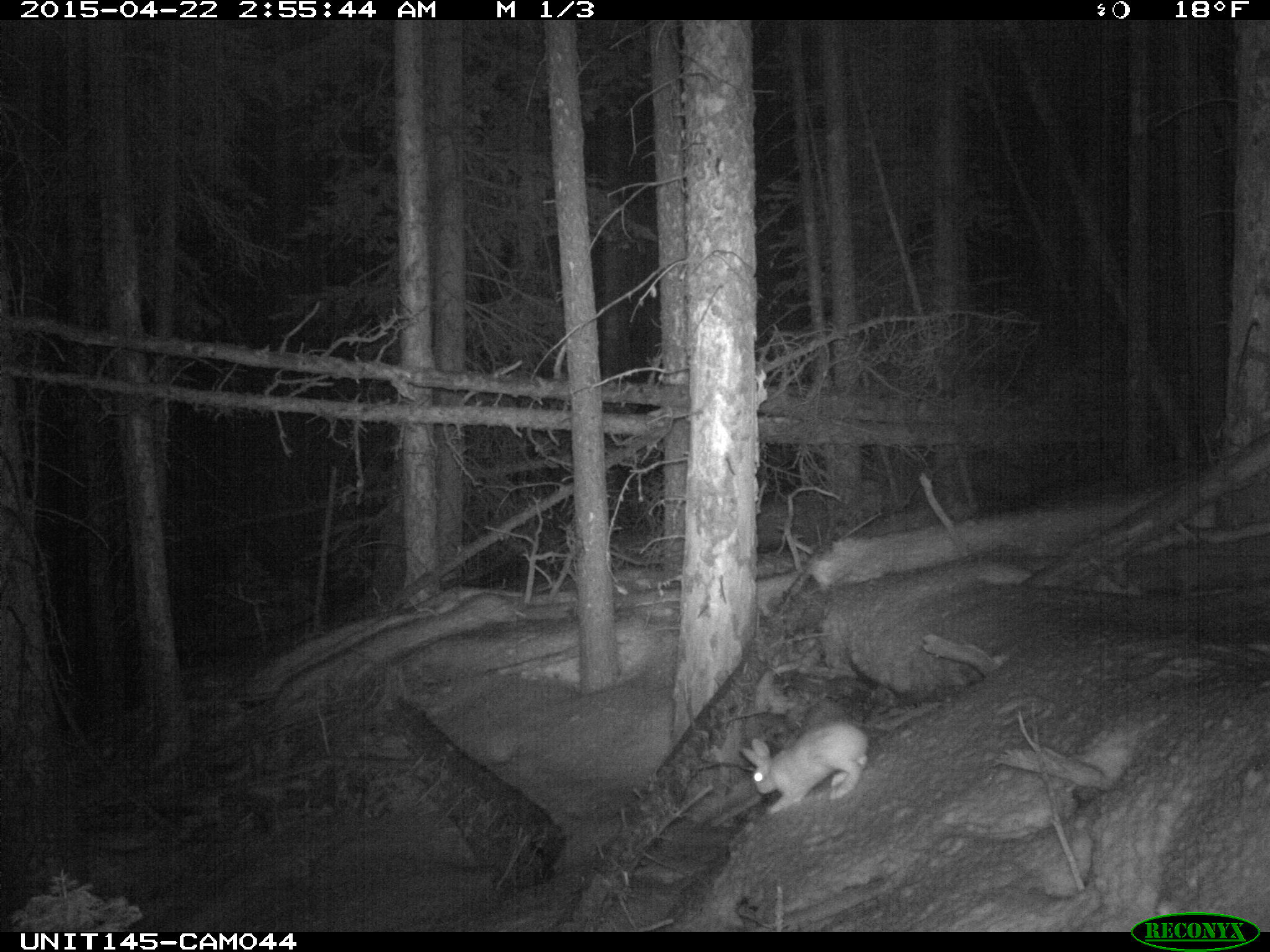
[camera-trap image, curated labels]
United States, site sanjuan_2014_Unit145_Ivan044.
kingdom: Animalia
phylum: Chordata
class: Mammalia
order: Lagomorpha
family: Leporidae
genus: Lepus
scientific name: Lepus americanus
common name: snowshoe hare